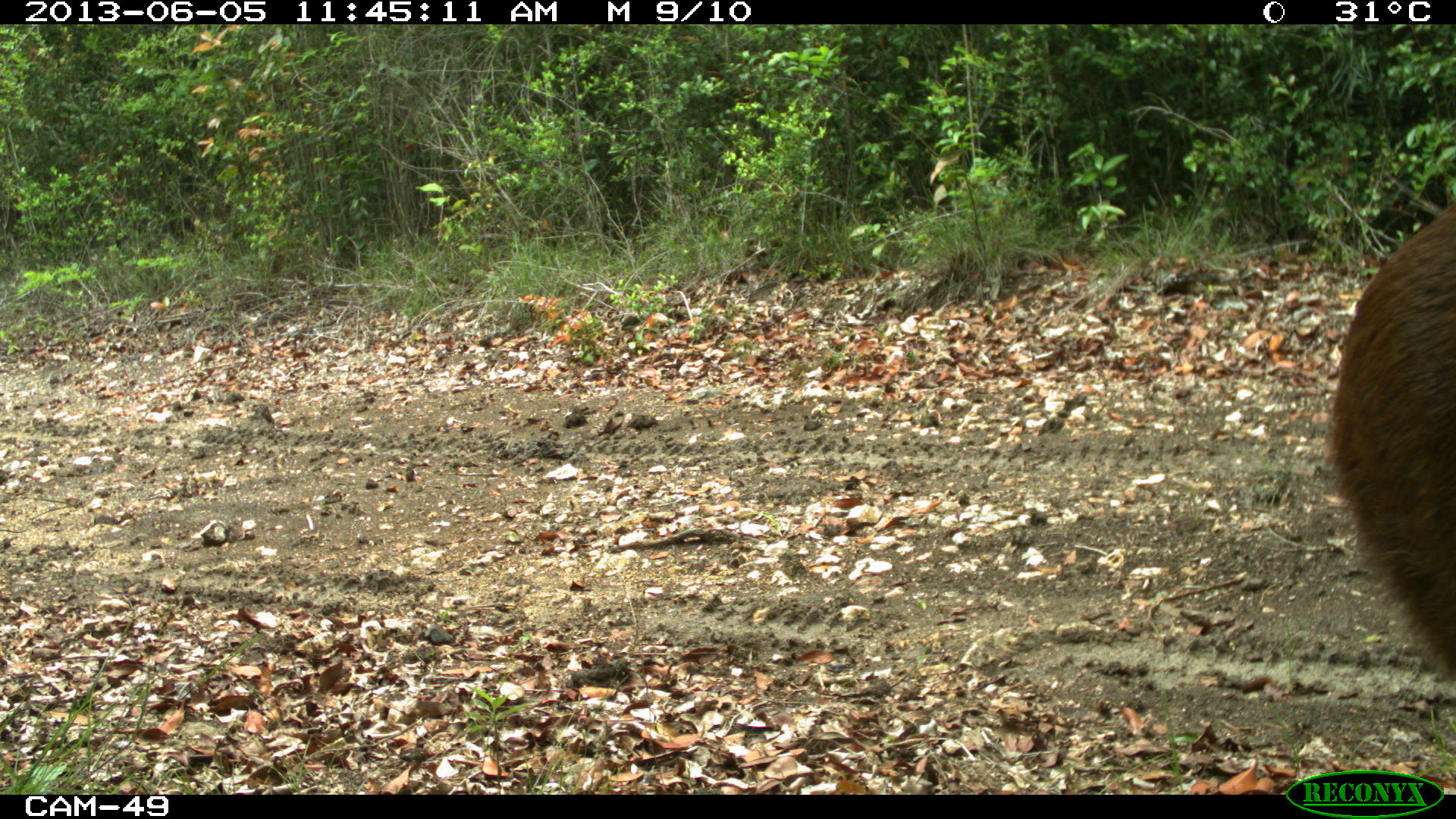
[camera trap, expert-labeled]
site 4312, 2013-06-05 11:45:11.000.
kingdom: Animalia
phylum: Chordata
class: Mammalia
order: Artiodactyla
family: Cervidae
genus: Mazama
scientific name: Mazama temama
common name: central american red brocket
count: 1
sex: male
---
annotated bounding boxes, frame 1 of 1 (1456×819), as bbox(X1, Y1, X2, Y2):
mazama temama: bbox(1325, 194, 1456, 682)